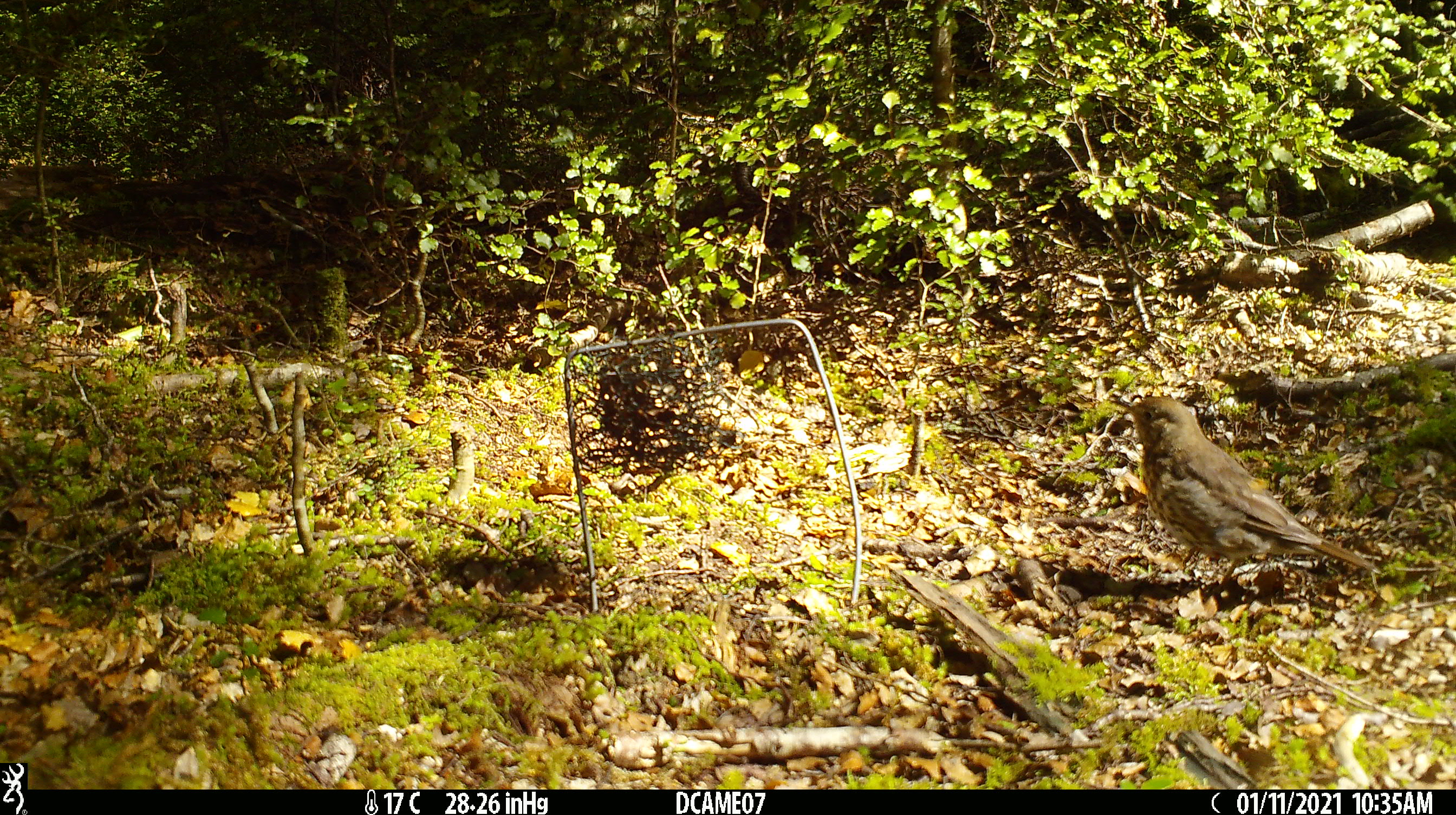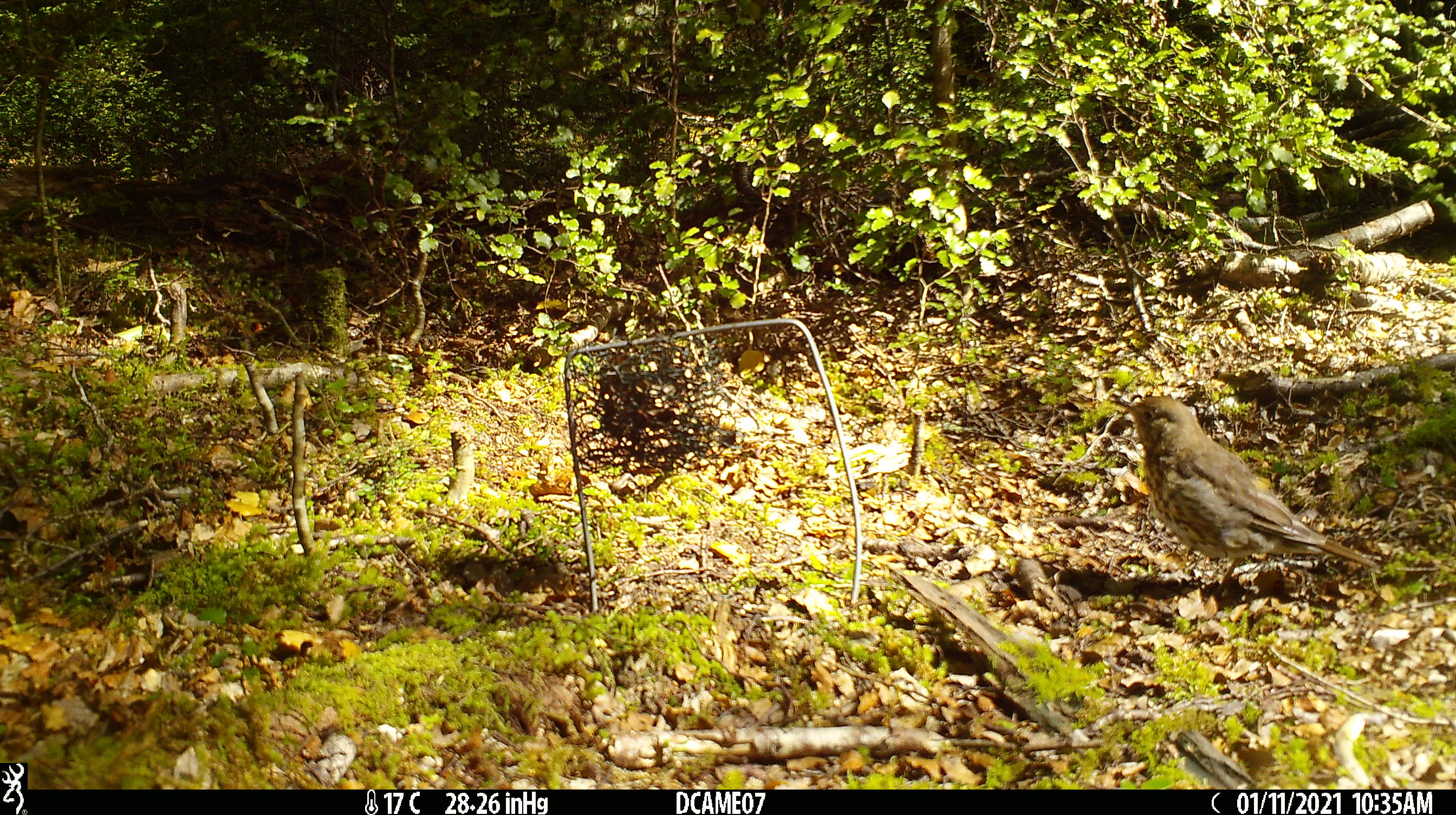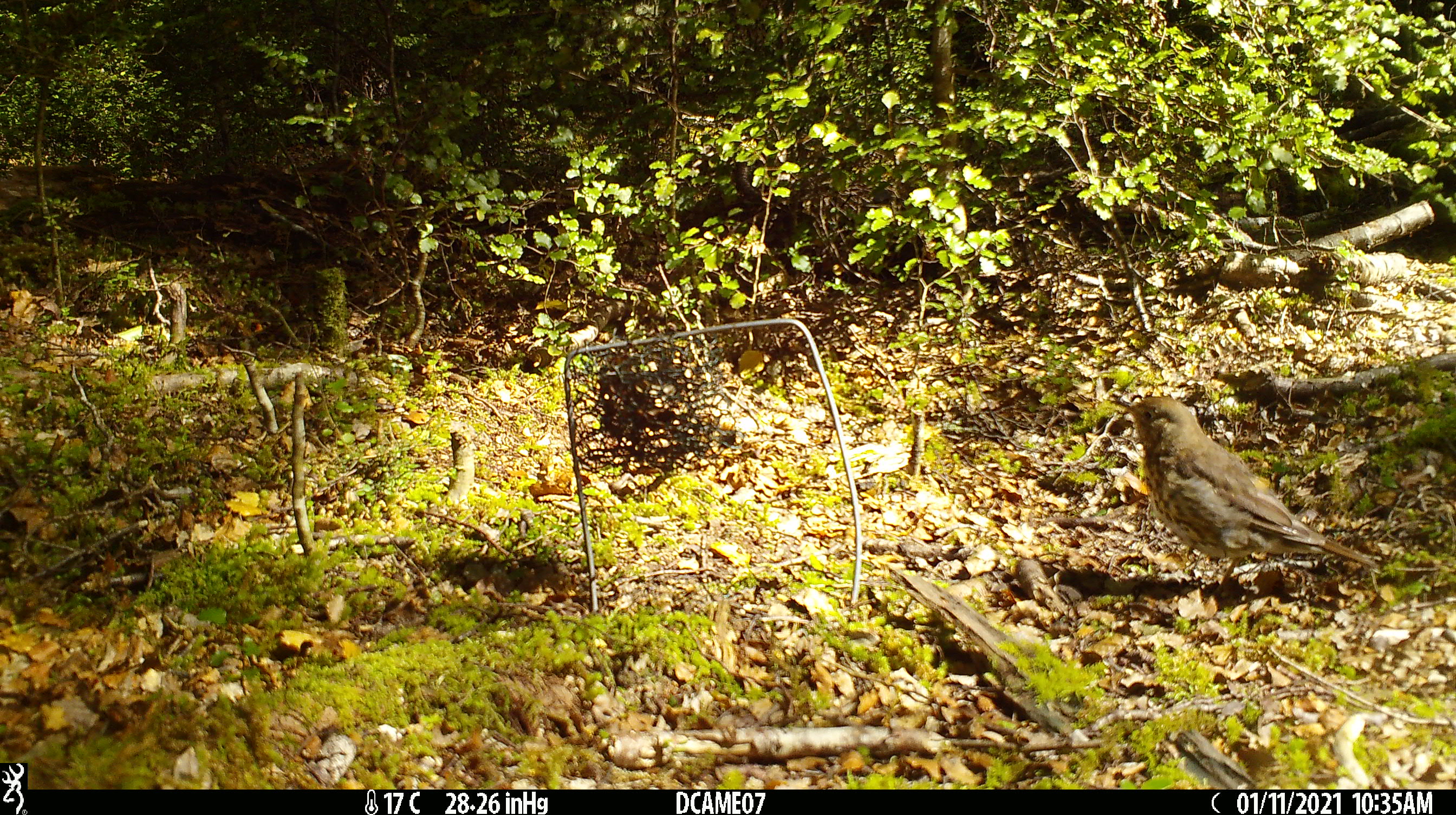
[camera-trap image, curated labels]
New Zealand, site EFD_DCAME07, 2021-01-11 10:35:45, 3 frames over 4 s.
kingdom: Animalia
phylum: Chordata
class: Aves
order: Passeriformes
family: Turdidae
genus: Turdus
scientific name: Turdus philomelos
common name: song thrush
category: thrush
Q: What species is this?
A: Thrush (song thrush) (Turdus philomelos).